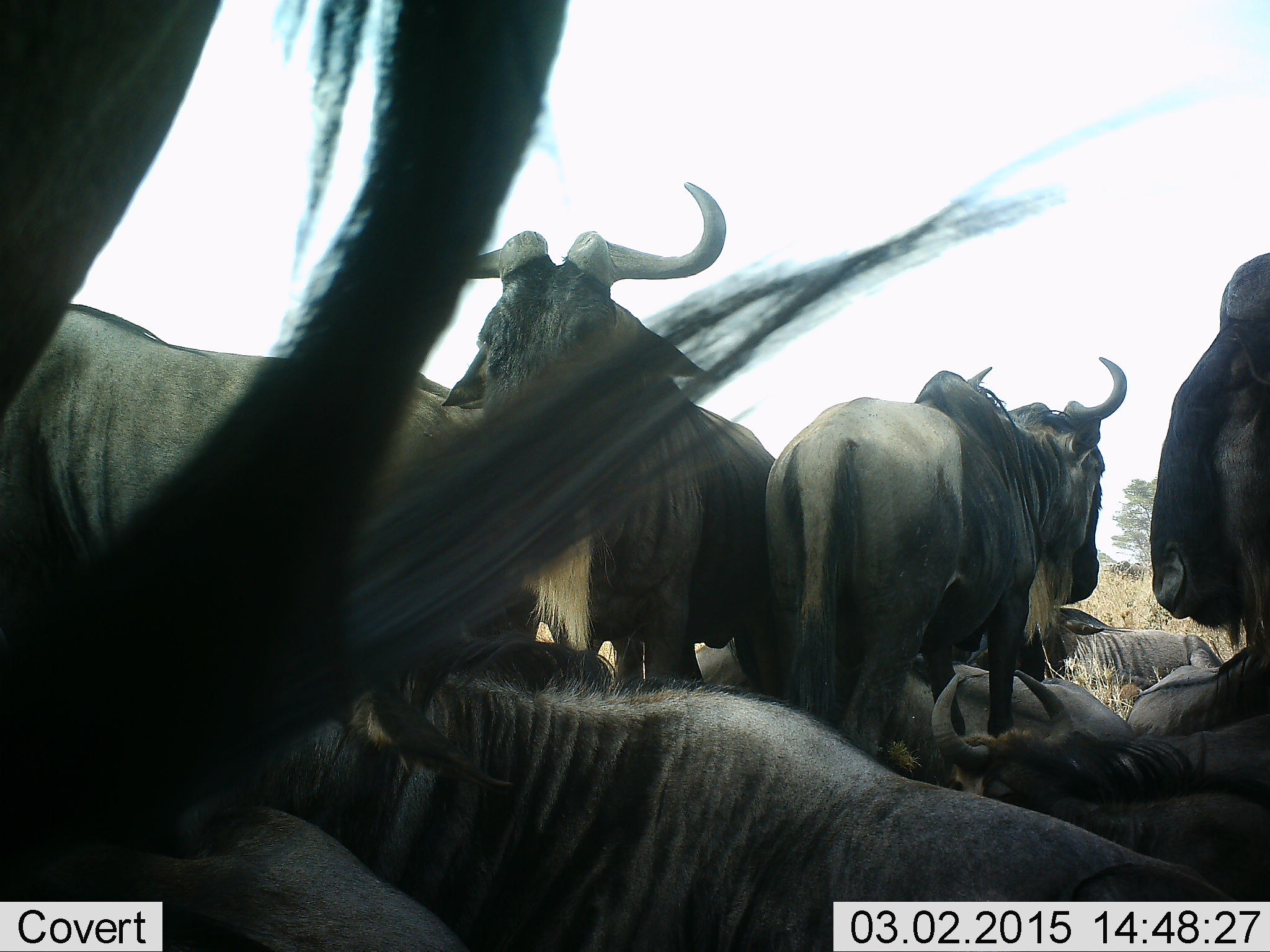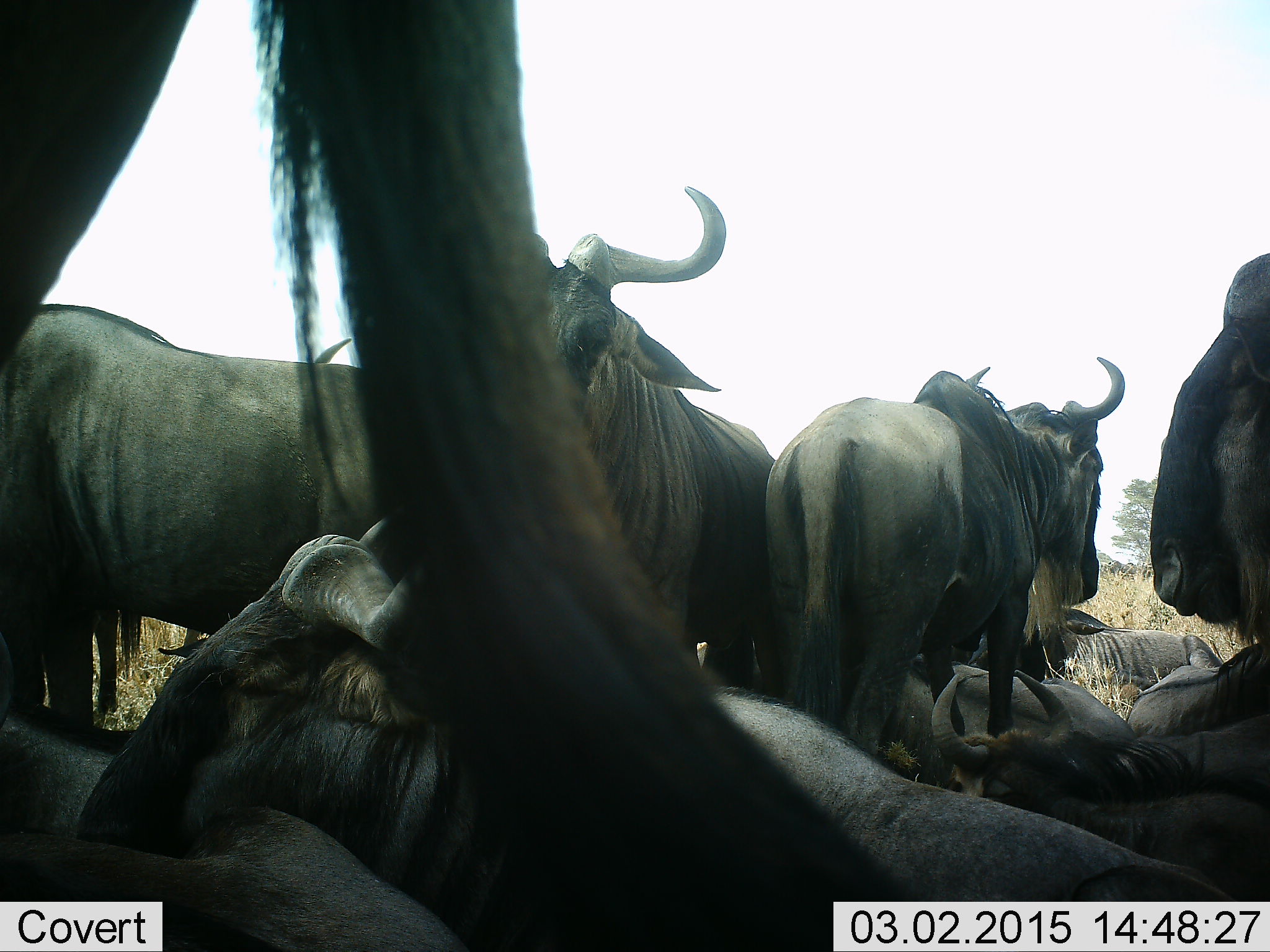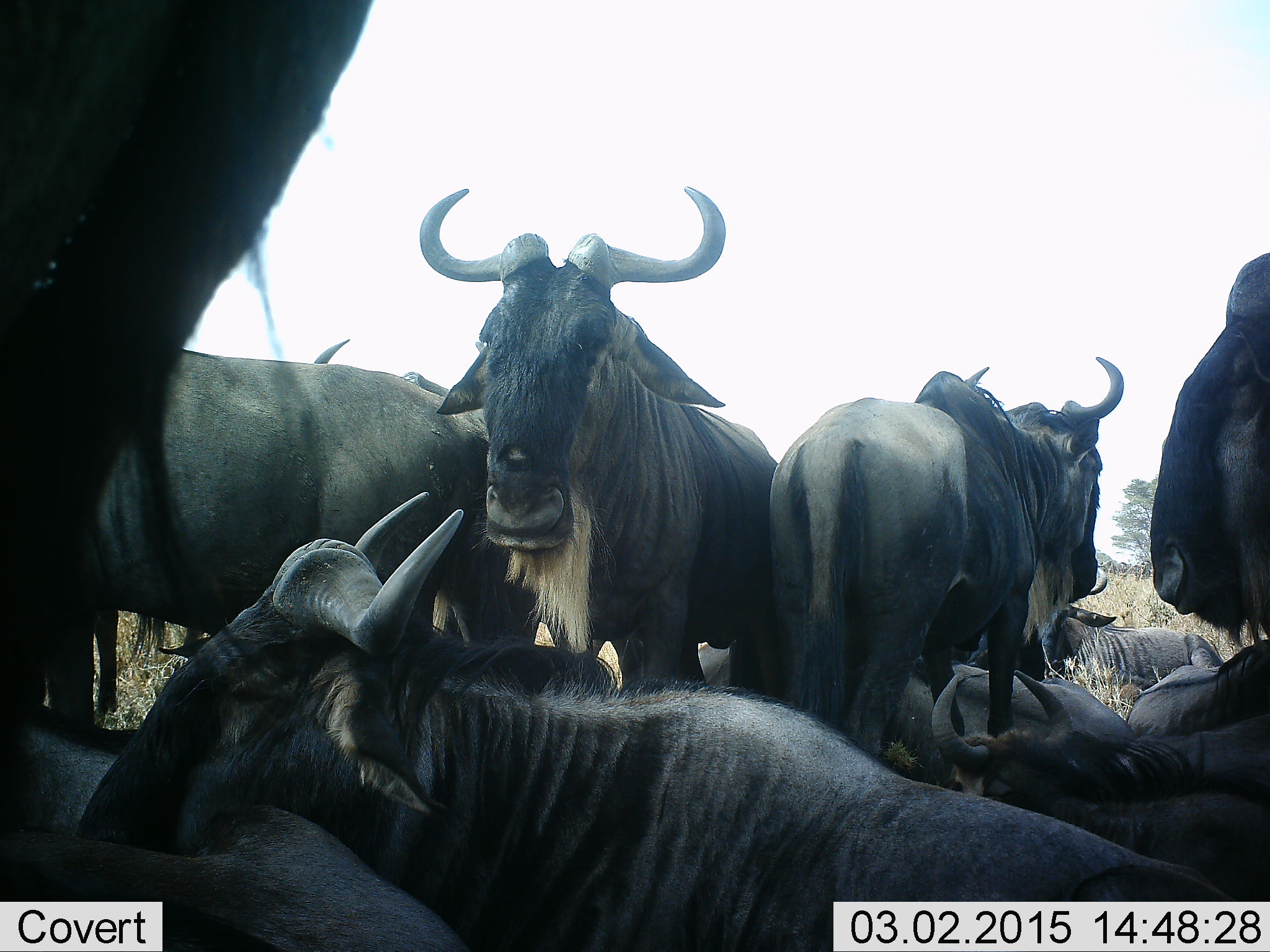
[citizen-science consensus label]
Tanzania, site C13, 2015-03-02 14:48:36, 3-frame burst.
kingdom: Animalia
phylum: Chordata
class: Mammalia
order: Artiodactyla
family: Bovidae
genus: Connochaetes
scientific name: Connochaetes taurinus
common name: blue wildebeest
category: wildebeest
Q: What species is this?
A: Wildebeest (blue wildebeest) (Connochaetes taurinus).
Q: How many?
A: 10.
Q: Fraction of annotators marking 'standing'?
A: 80%.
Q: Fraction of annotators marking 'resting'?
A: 90%.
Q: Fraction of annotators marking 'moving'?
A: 20%.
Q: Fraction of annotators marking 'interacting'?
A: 0%.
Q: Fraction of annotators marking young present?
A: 0%.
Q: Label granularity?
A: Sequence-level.